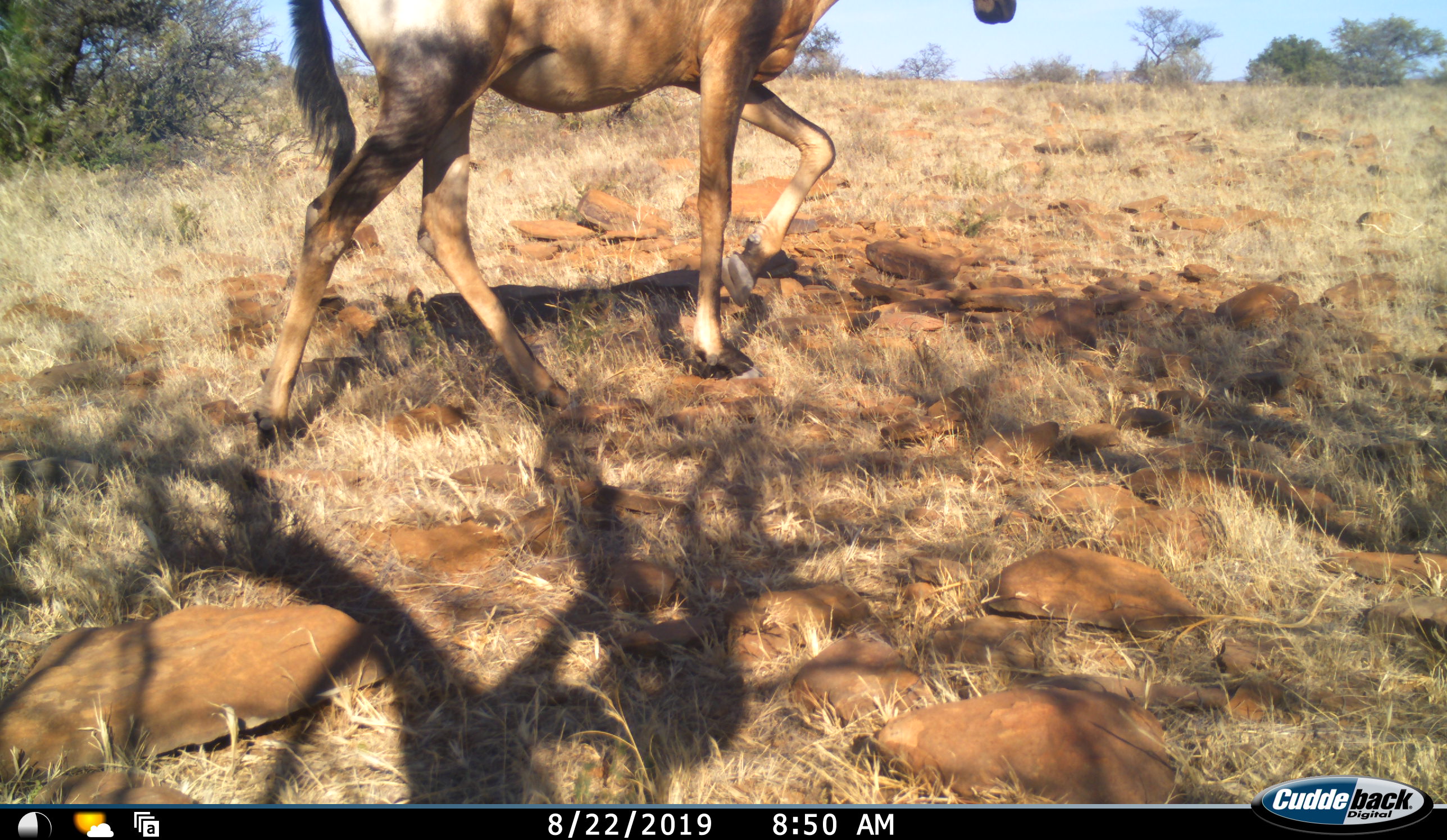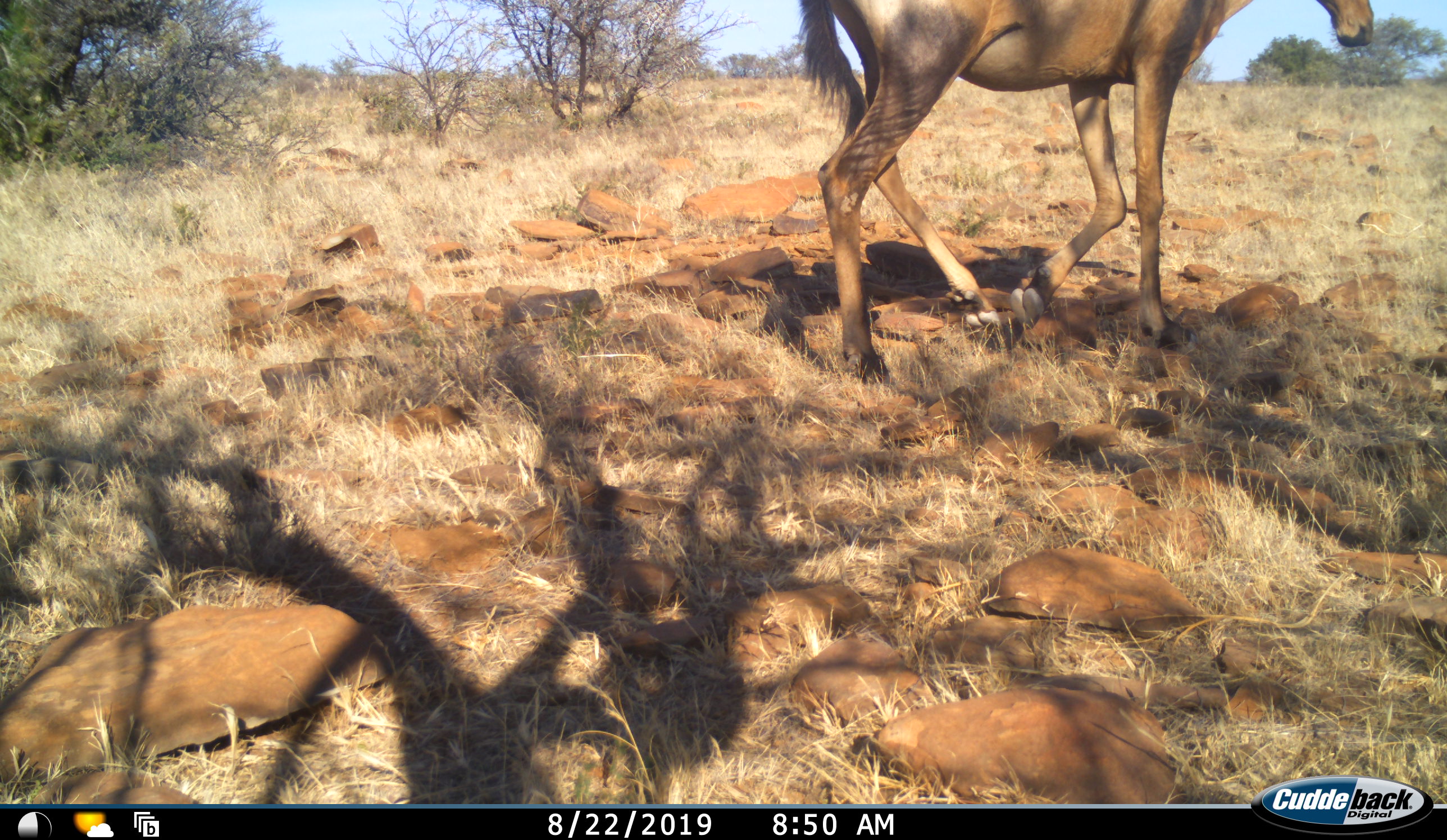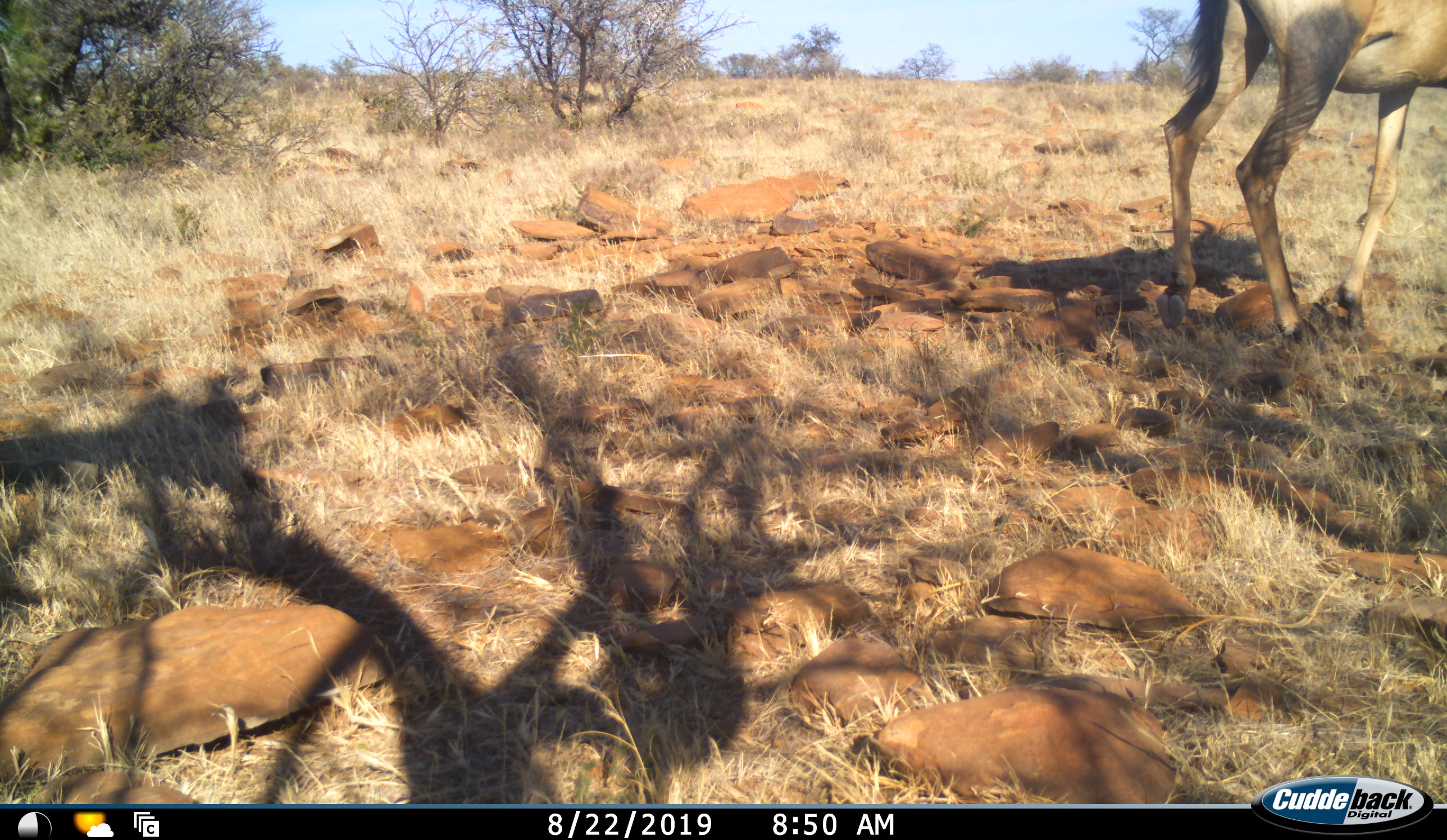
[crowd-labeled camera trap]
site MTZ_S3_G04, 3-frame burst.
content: unidentified animal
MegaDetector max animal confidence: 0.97